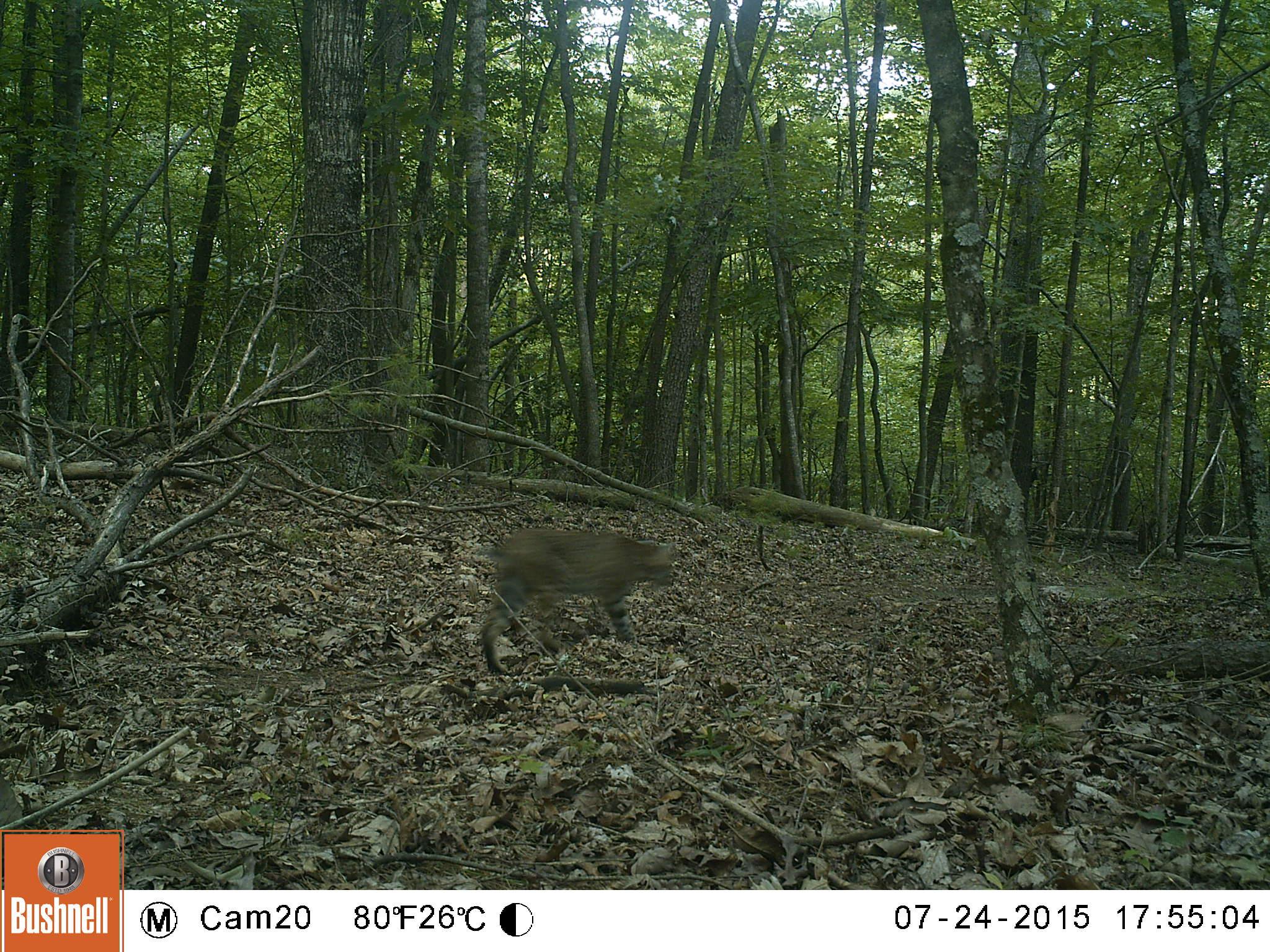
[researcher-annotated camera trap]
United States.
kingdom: Animalia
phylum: Chordata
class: Mammalia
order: Carnivora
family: Felidae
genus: Lynx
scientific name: Lynx rufus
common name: bobcat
Bobcat (Lynx rufus).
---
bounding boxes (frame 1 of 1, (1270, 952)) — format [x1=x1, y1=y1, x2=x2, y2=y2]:
Bobcat: [x1=465, y1=522, x2=684, y2=678]